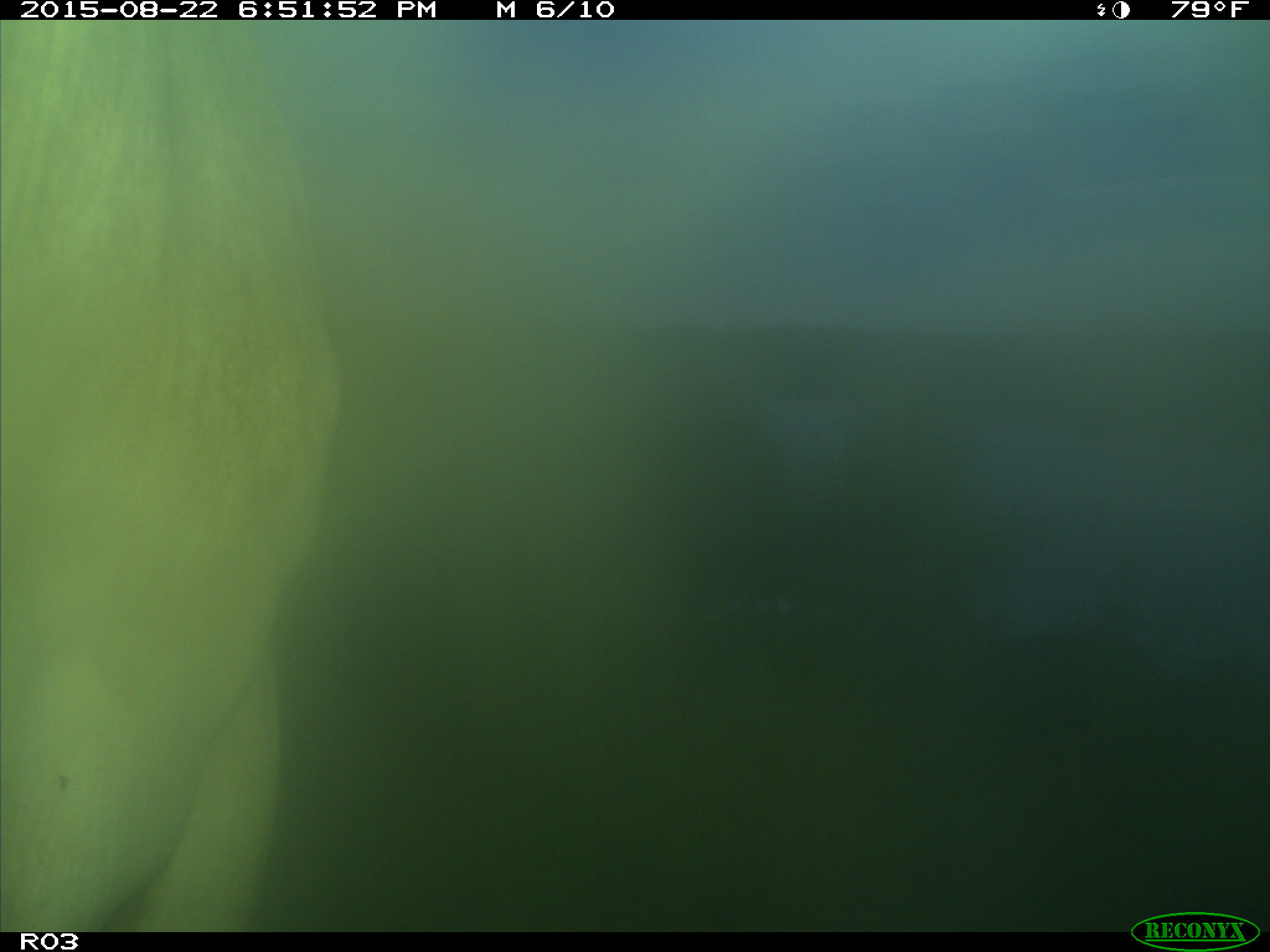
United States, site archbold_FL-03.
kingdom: Animalia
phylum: Chordata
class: Mammalia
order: Artiodactyla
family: Bovidae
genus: Bos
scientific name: Bos taurus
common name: domestic cow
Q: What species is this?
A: Bos taurus (domestic cow).